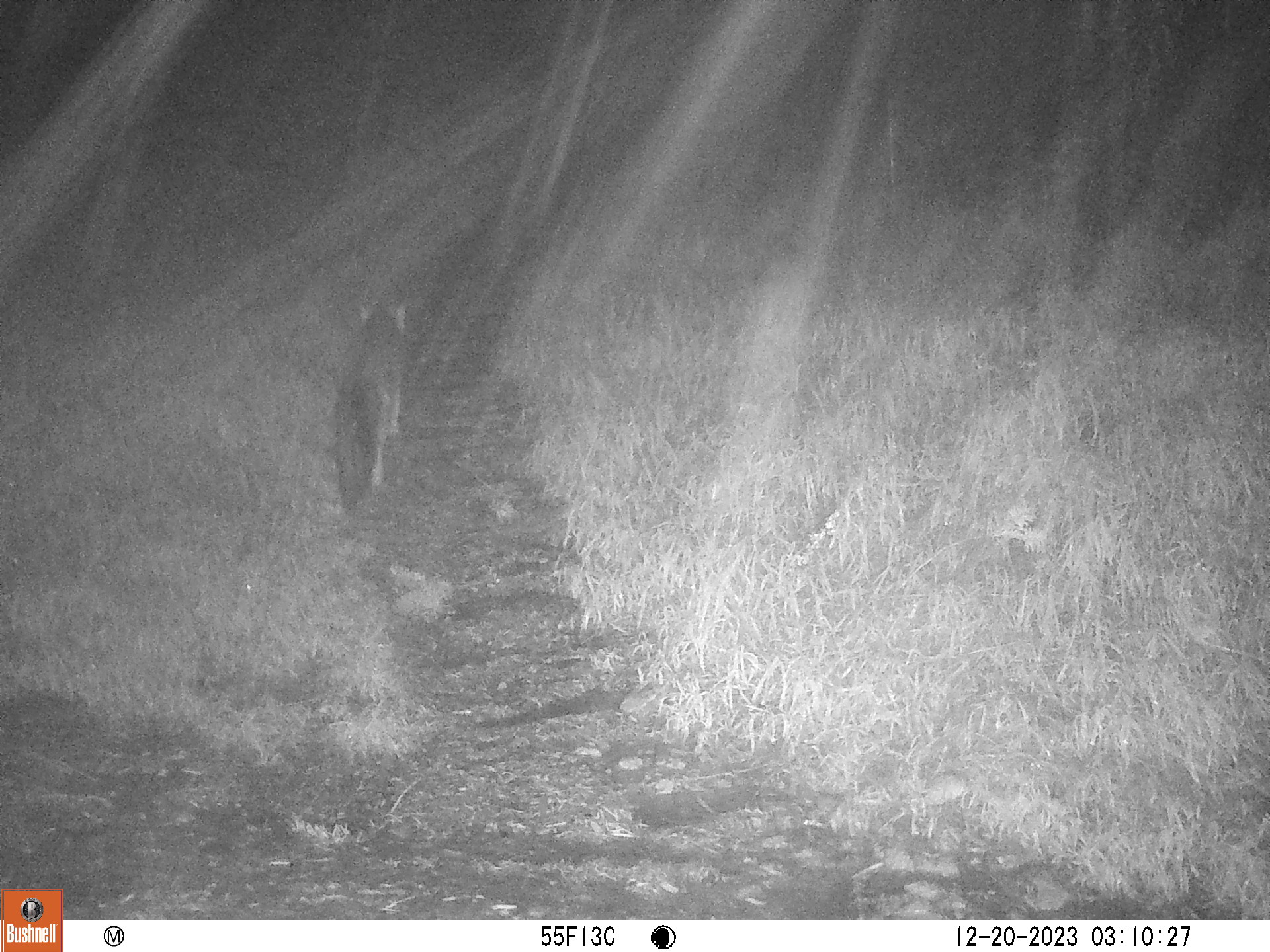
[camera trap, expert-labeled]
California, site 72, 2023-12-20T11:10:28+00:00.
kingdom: Animalia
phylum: Chordata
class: Mammalia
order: Carnivora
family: Canidae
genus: Urocyon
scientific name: Urocyon cinereoargenteus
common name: gray fox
Gray fox (Urocyon cinereoargenteus).